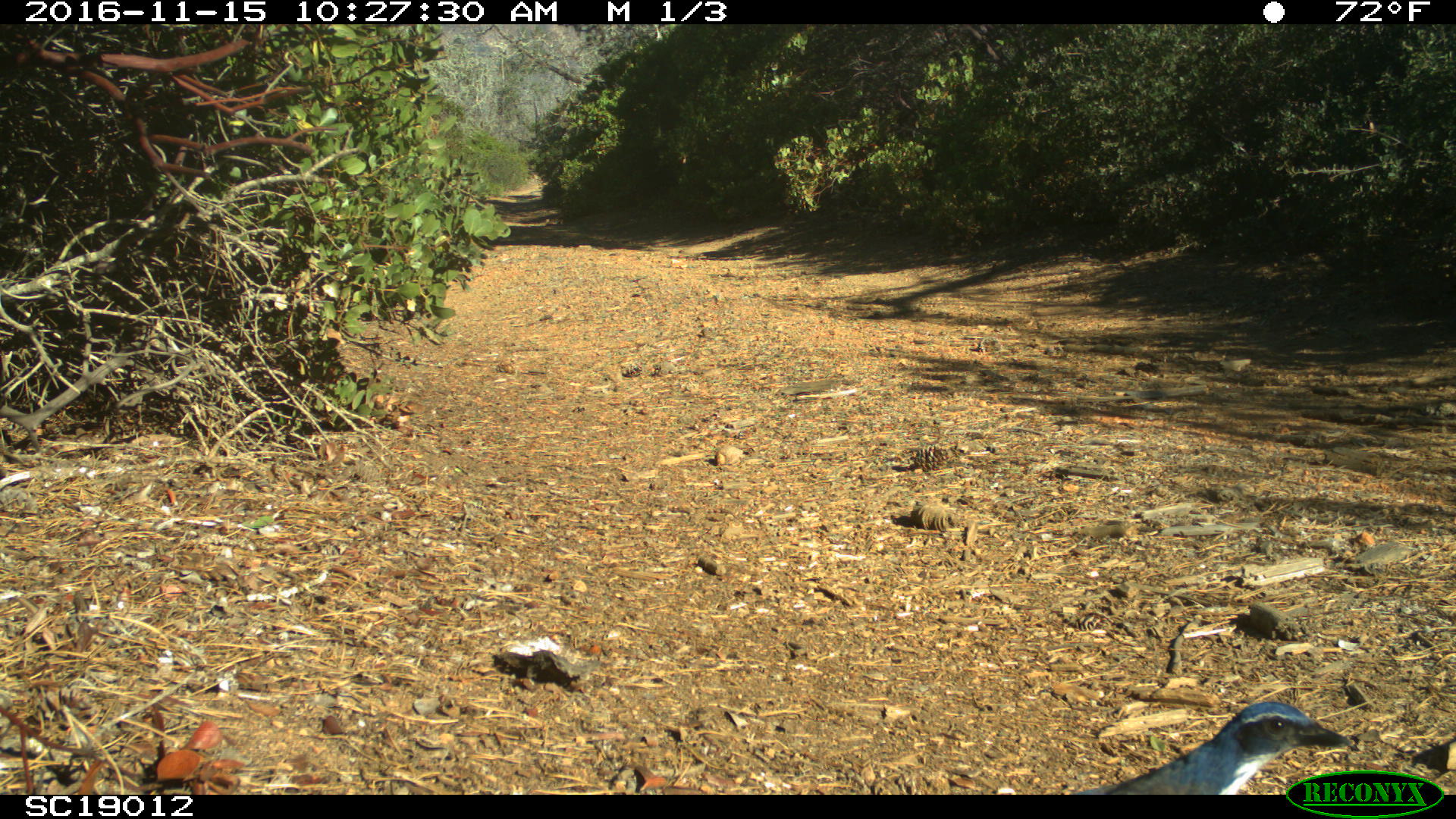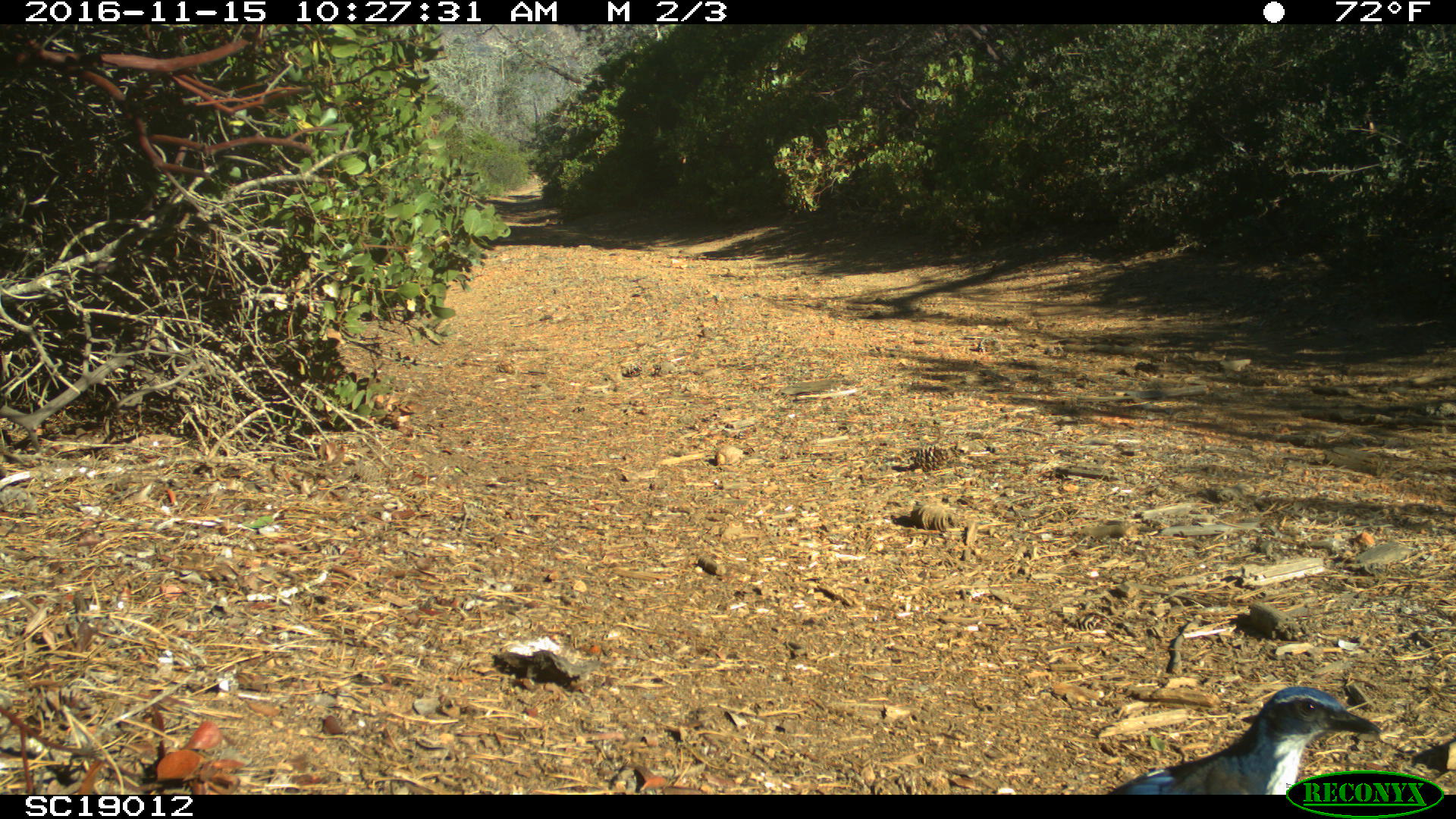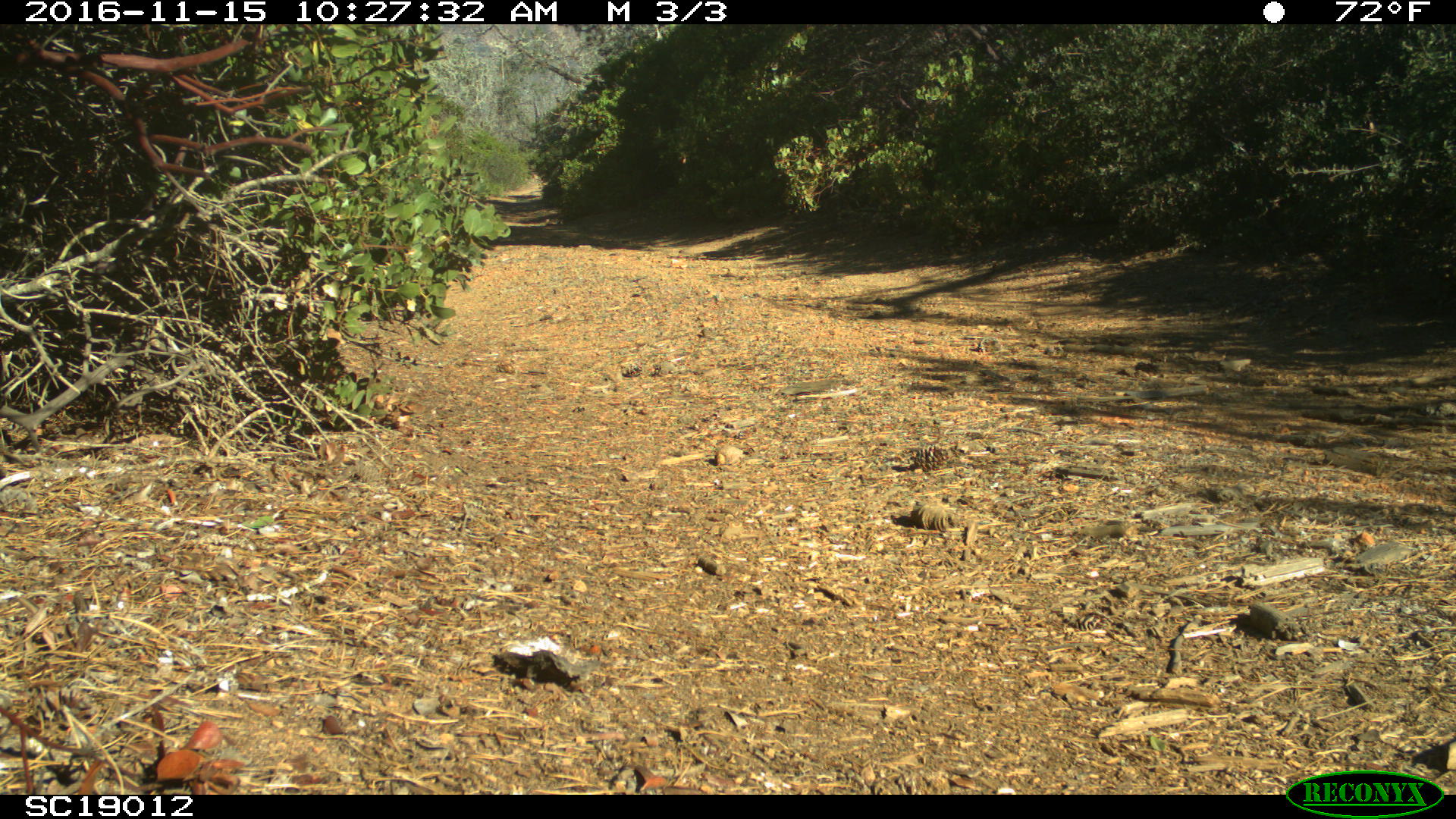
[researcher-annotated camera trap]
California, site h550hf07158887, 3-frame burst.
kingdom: Animalia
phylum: Chordata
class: Aves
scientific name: Aves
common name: bird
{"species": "bird (Aves)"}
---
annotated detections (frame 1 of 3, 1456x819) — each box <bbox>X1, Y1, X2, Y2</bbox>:
bird: <bbox>1069, 701, 1360, 793</bbox>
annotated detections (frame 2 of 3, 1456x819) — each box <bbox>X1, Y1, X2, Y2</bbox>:
bird: <bbox>1109, 685, 1382, 794</bbox>